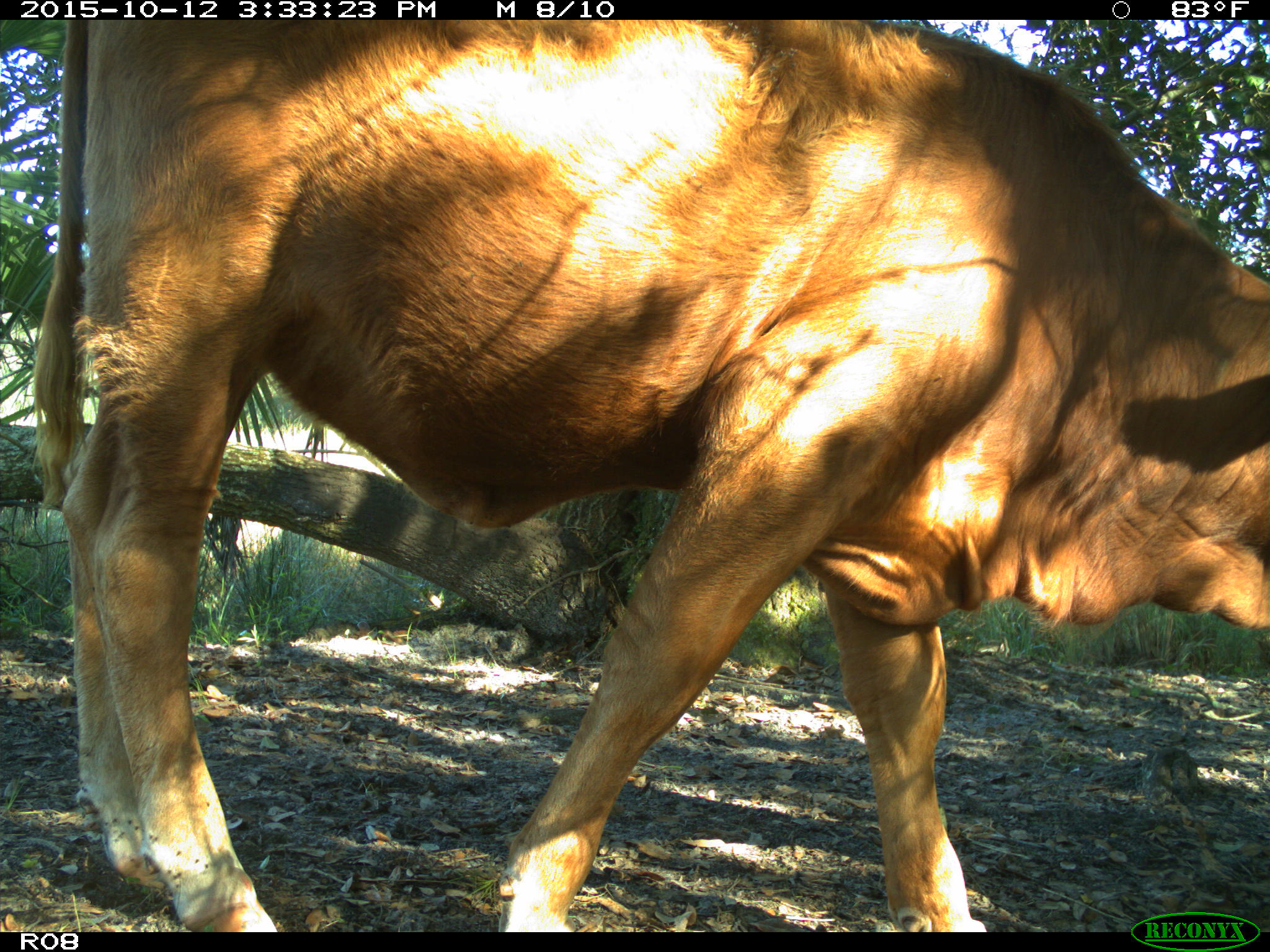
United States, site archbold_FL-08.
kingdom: Animalia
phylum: Chordata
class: Mammalia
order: Artiodactyla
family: Bovidae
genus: Bos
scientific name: Bos taurus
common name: domestic cow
Bos taurus (domestic cow).